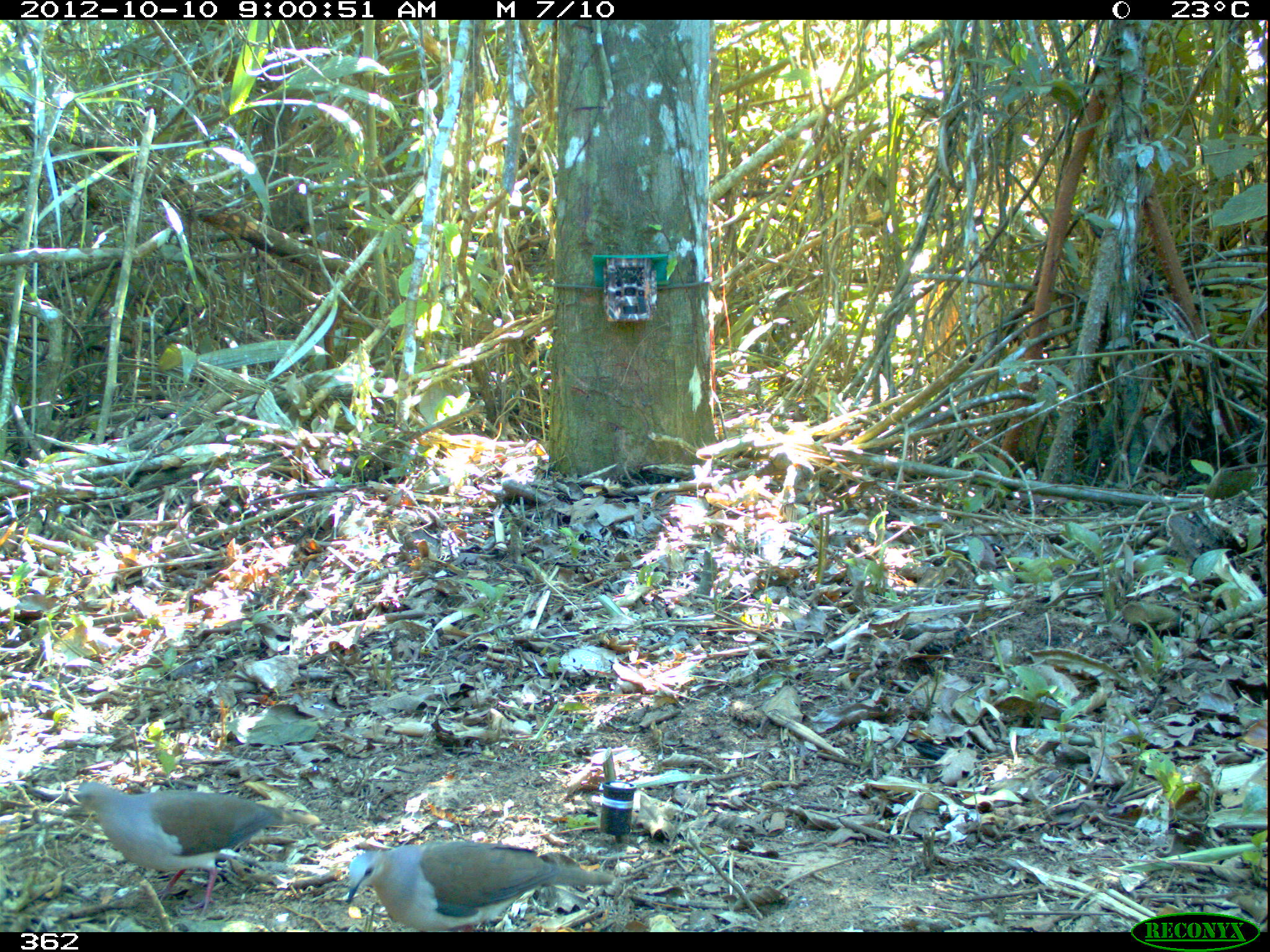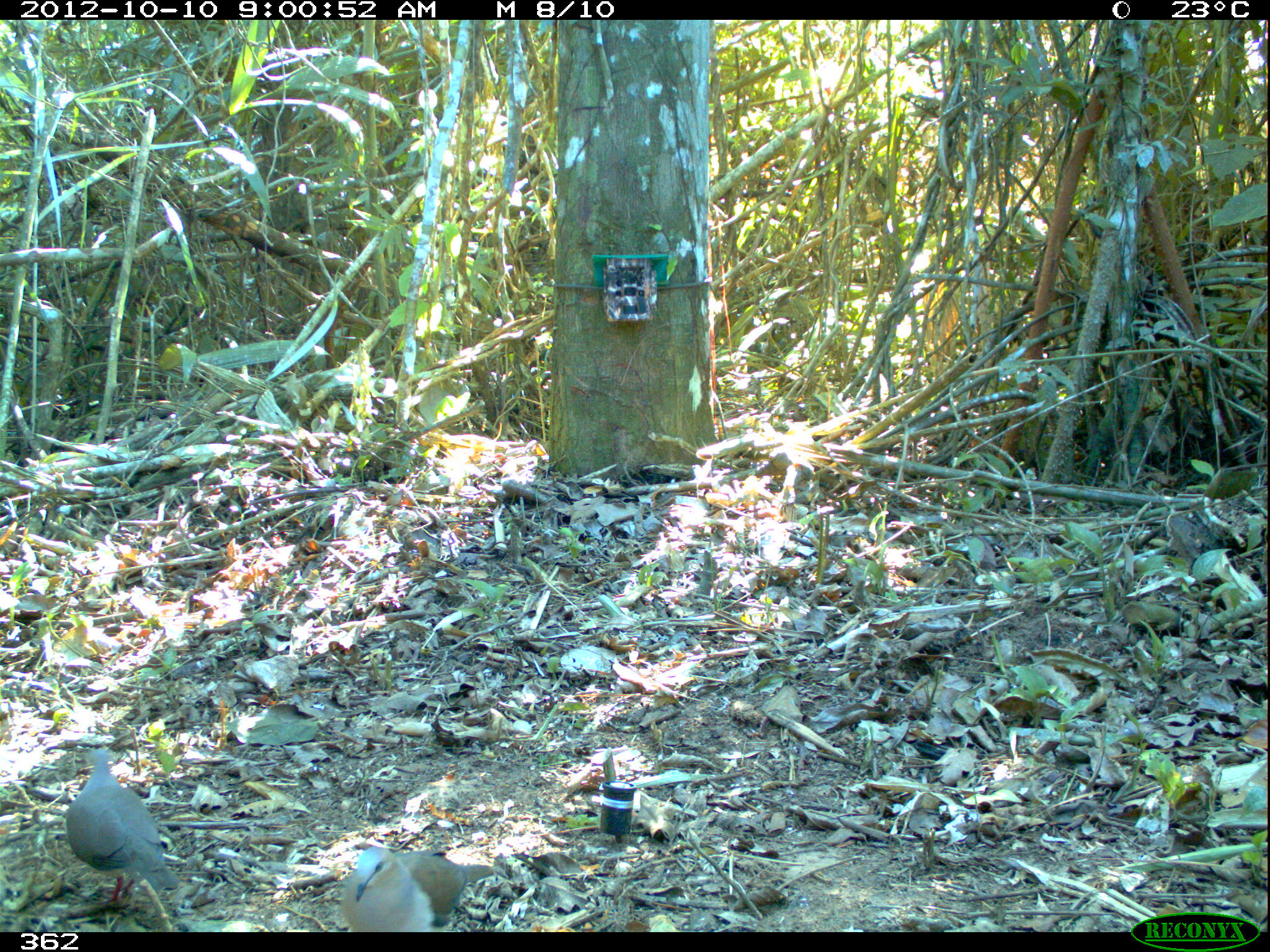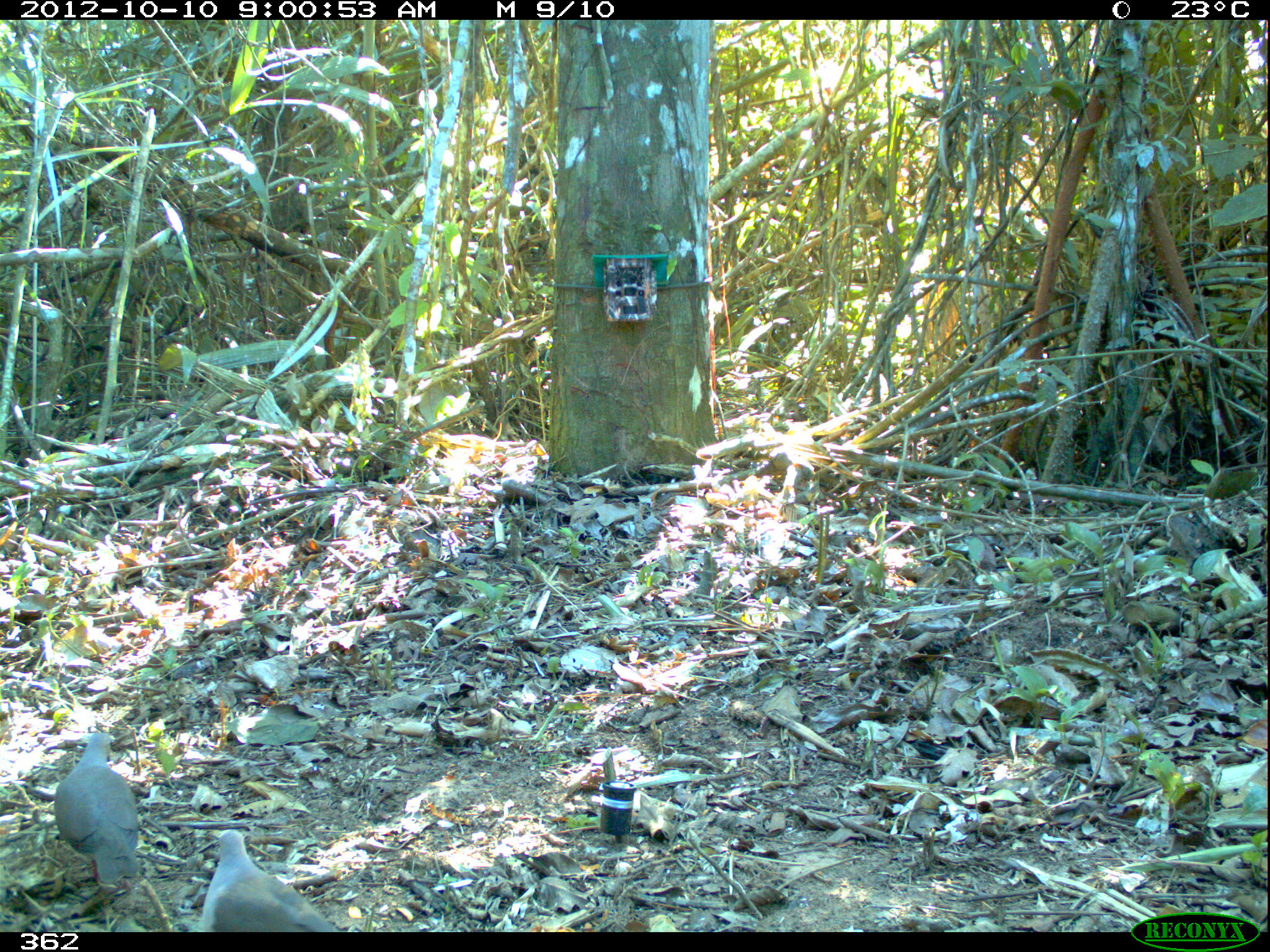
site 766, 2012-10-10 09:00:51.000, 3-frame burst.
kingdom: Animalia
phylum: Chordata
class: Aves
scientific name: Aves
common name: bird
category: unknown bird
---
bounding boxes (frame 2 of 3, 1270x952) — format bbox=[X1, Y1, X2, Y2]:
unknown bird: bbox=[64, 749, 179, 900]; bbox=[341, 845, 497, 932]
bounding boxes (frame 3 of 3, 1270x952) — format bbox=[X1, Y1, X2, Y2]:
unknown bird: bbox=[202, 828, 340, 932]; bbox=[53, 733, 139, 893]